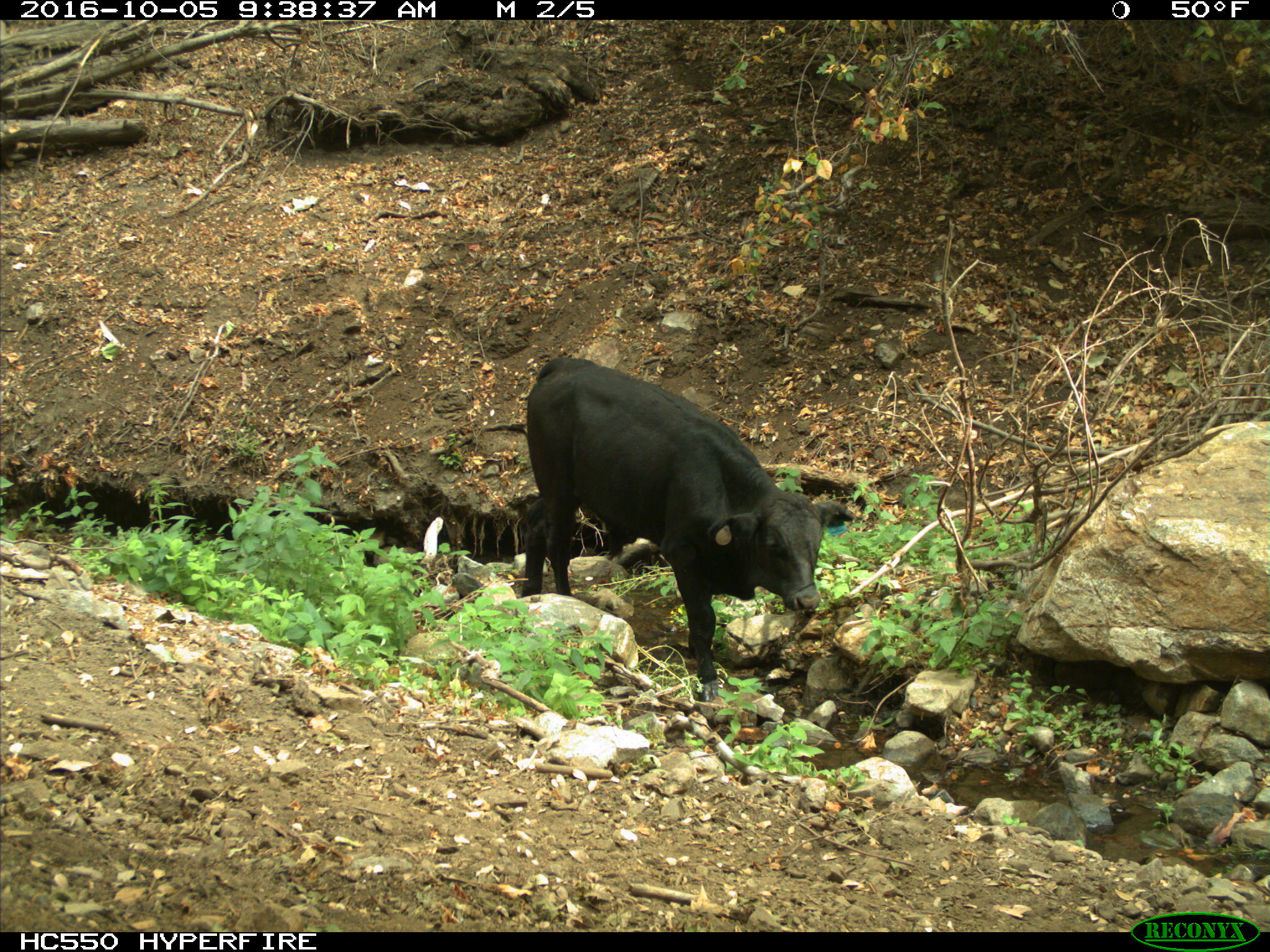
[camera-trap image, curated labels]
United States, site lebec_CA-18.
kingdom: Animalia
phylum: Chordata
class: Mammalia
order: Artiodactyla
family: Bovidae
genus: Bos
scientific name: Bos taurus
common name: domestic cow